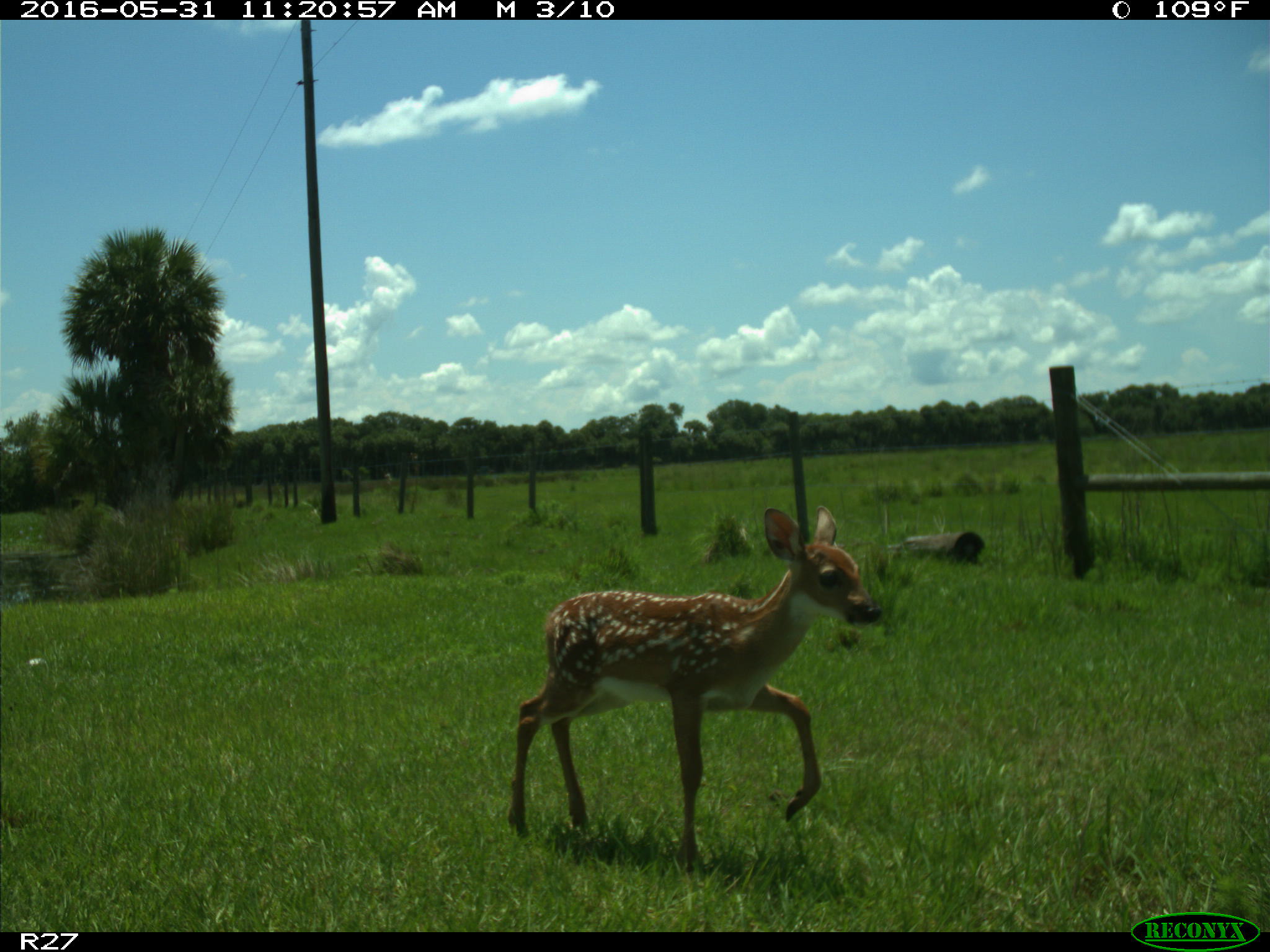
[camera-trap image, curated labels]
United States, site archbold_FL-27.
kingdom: Animalia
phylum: Chordata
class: Mammalia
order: Artiodactyla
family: Cervidae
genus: Odocoileus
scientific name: Odocoileus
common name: deer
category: unidentified deer